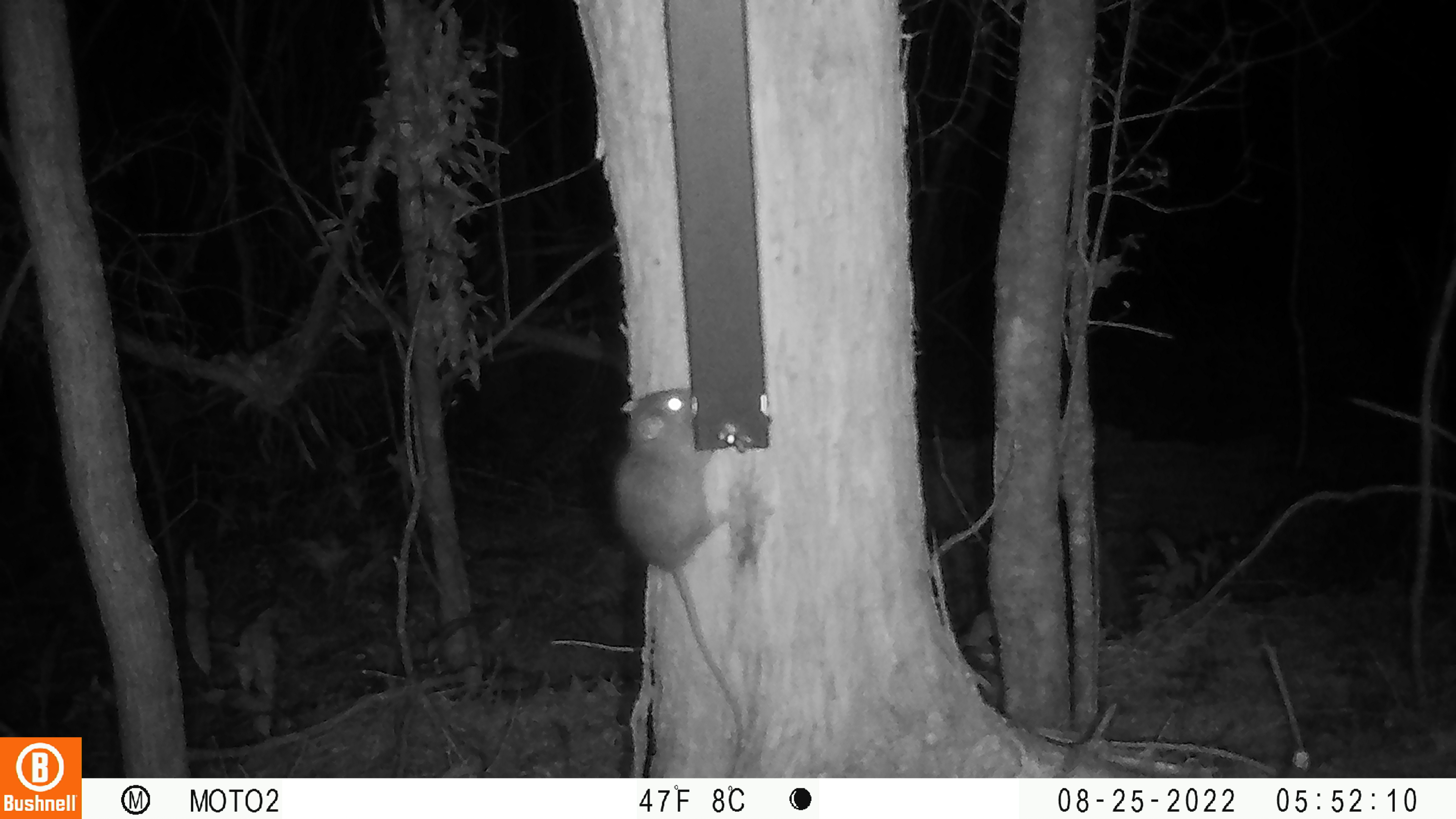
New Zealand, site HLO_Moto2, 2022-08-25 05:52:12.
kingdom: Animalia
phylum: Chordata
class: Mammalia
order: Rodentia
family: Muridae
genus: Rattus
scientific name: Rattus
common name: rat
Rat (Rattus).